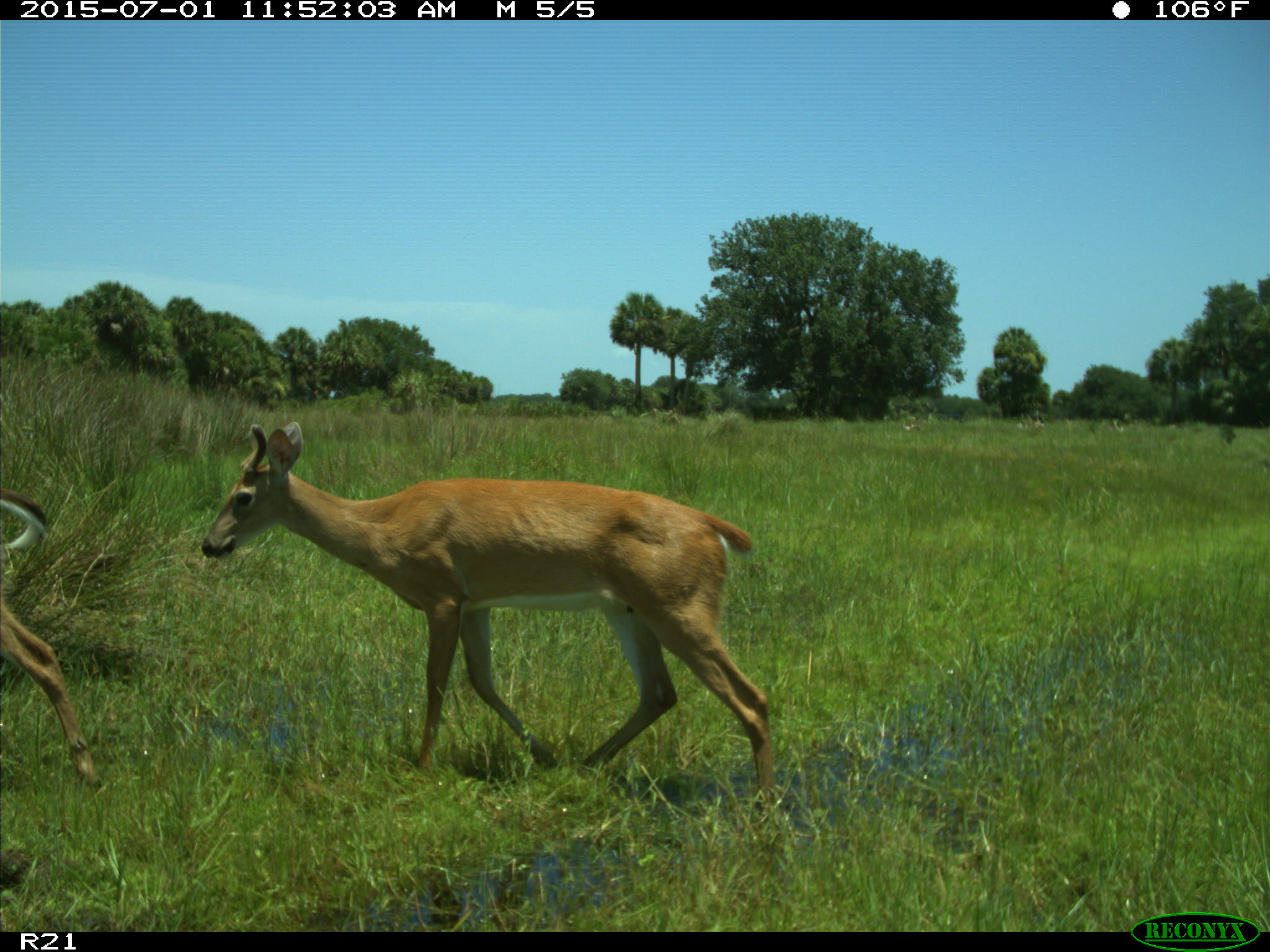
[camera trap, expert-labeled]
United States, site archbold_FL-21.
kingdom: Animalia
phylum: Chordata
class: Mammalia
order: Artiodactyla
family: Cervidae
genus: Odocoileus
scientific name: Odocoileus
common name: deer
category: unidentified deer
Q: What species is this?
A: Unidentified deer (deer) (Odocoileus).